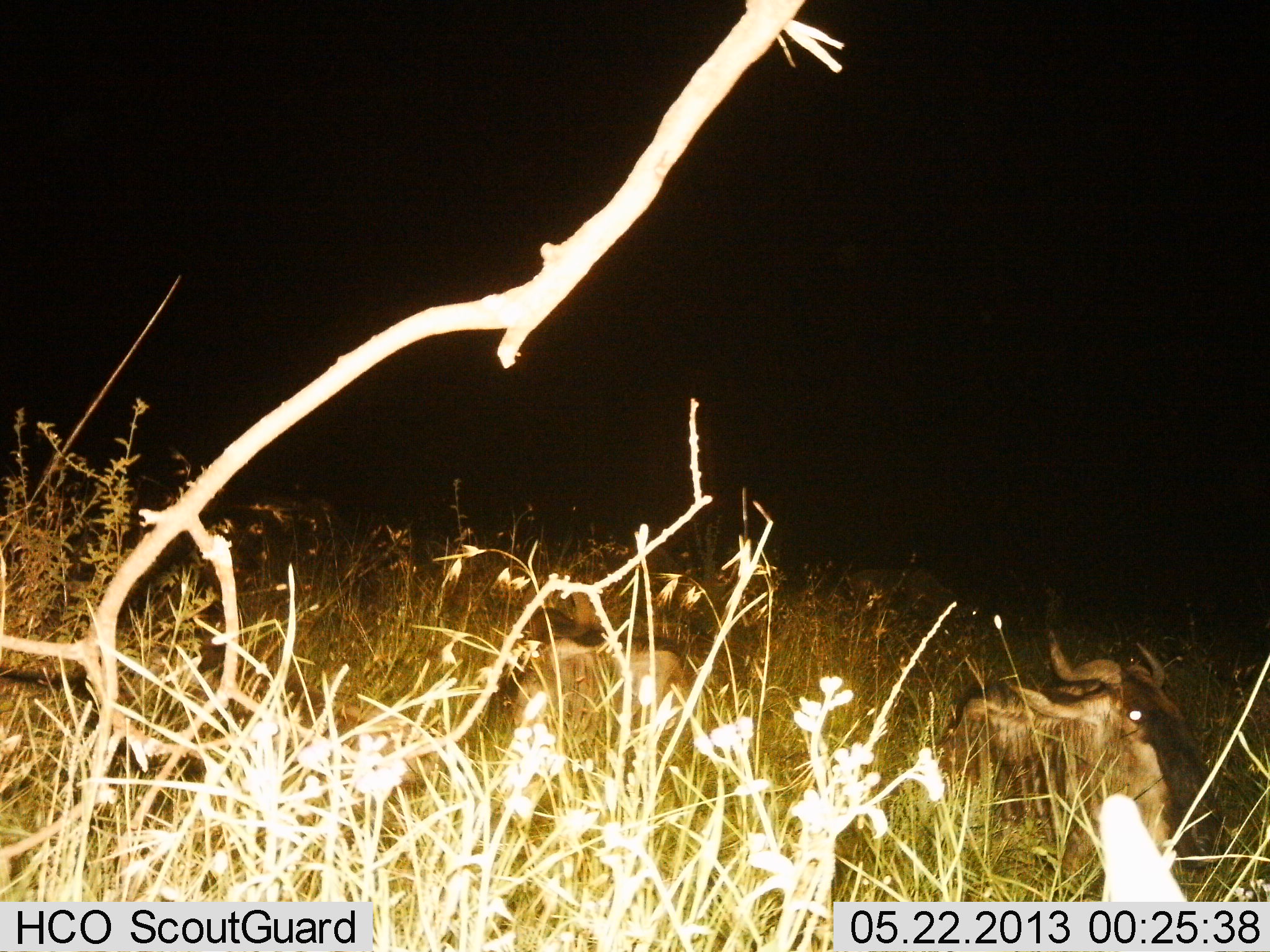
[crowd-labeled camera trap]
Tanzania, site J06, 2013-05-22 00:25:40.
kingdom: Animalia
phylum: Chordata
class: Mammalia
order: Artiodactyla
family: Bovidae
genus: Connochaetes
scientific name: Connochaetes taurinus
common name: blue wildebeest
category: wildebeest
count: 2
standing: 8%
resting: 92%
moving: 4%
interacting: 0%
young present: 0%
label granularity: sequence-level